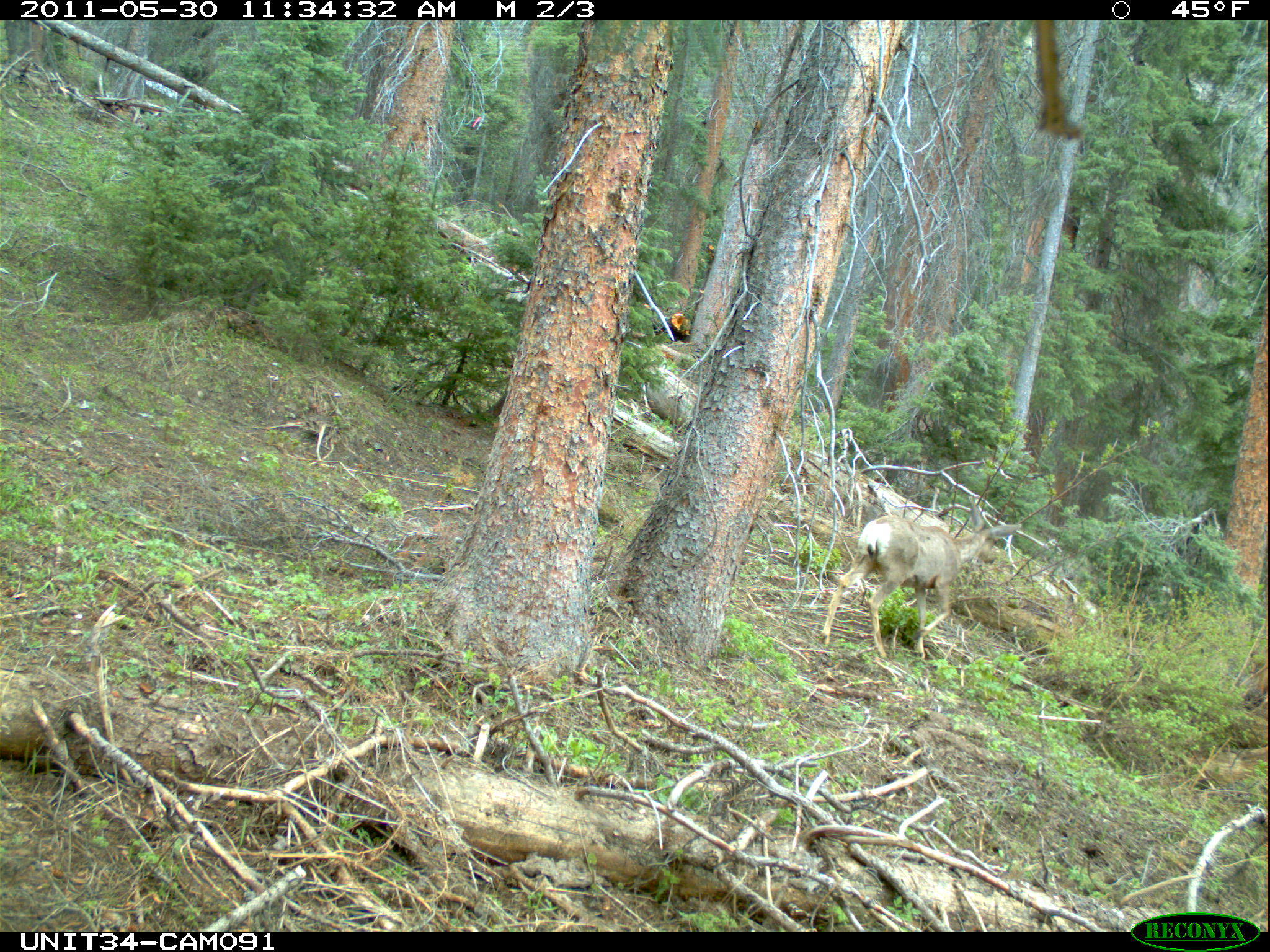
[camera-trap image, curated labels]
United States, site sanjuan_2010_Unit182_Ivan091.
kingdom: Animalia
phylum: Chordata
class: Mammalia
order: Artiodactyla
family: Cervidae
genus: Odocoileus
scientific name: Odocoileus hemionus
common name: mule deer